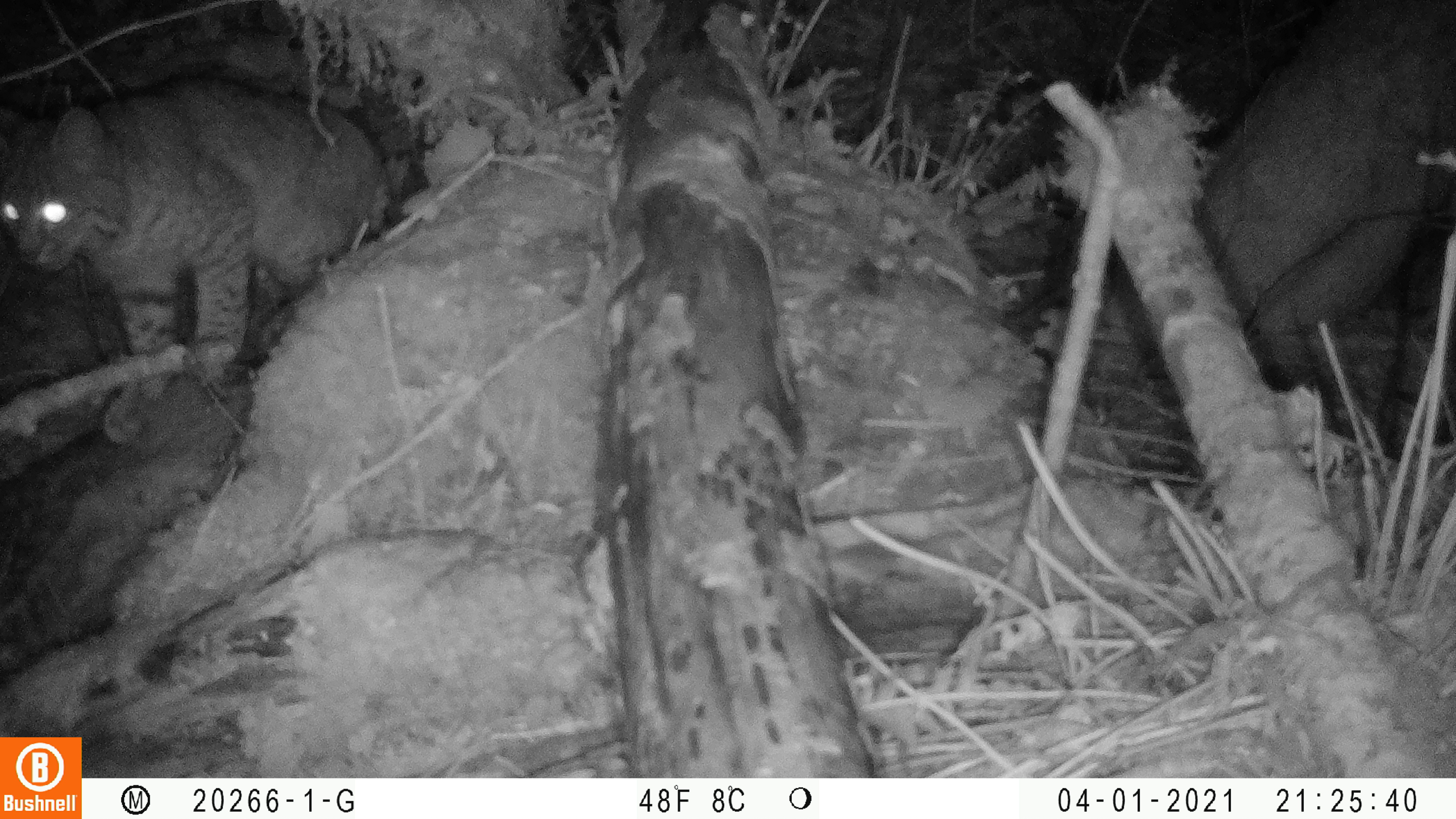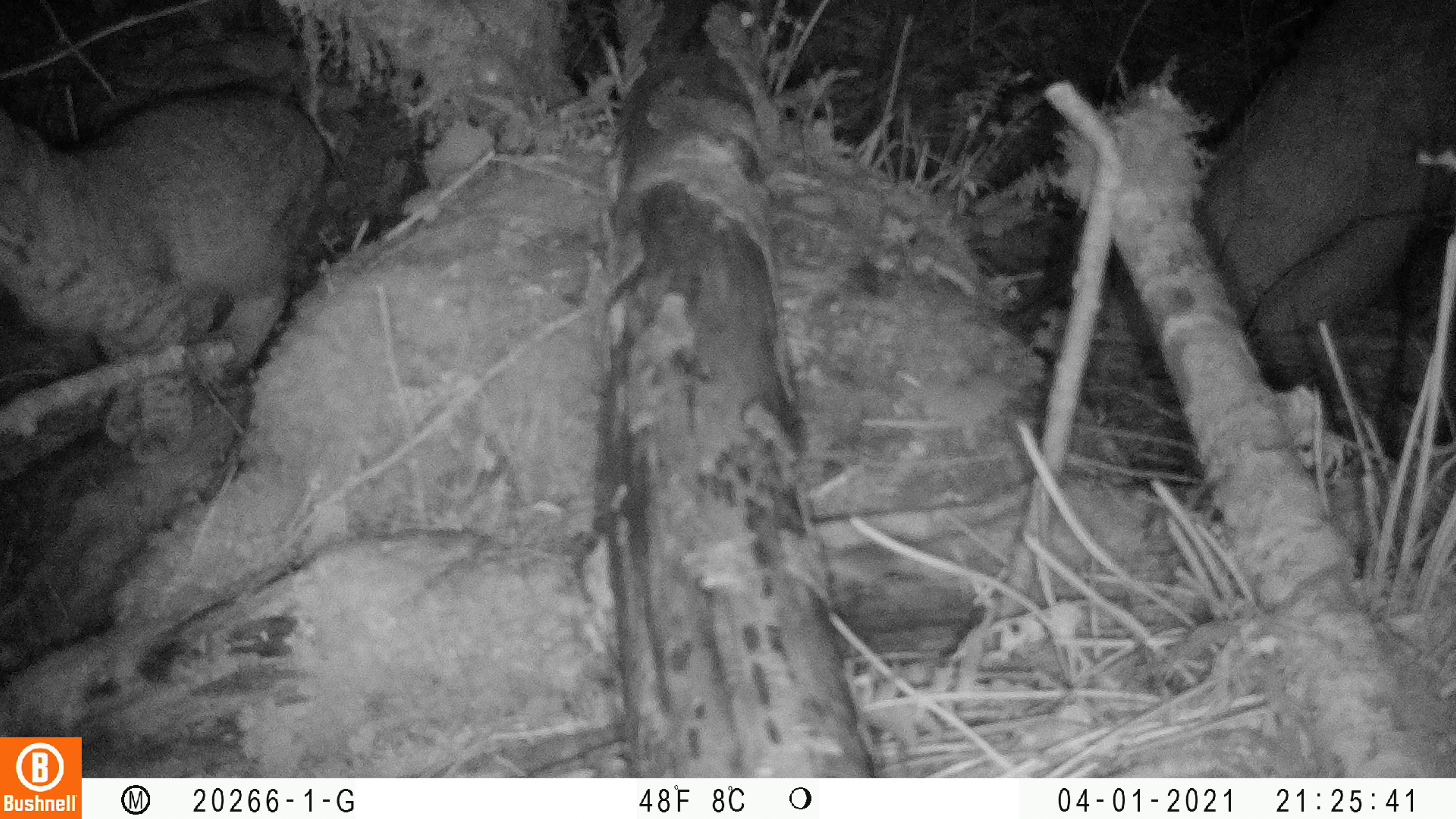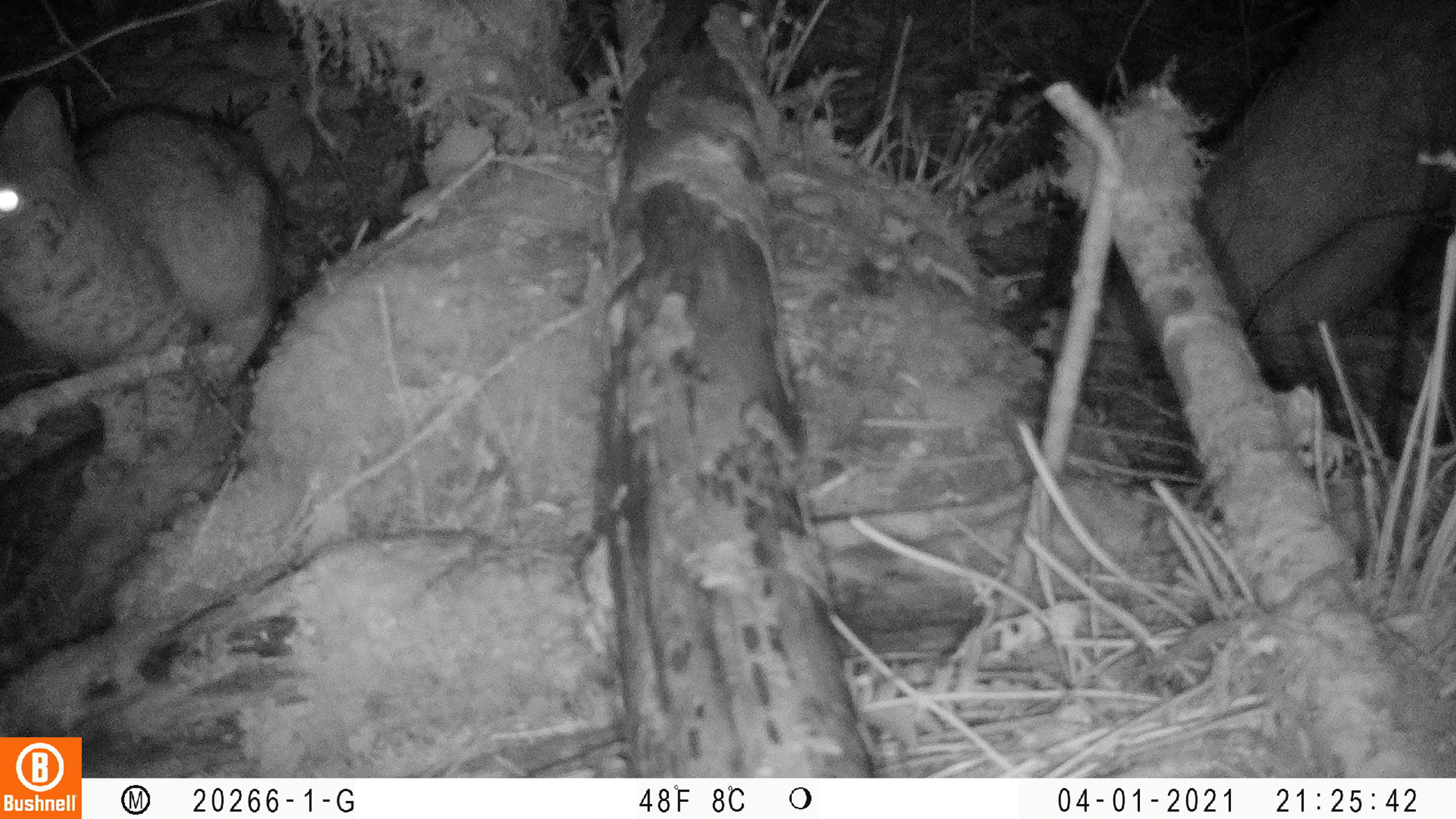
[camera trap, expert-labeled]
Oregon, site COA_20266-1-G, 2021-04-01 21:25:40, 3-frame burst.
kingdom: Animalia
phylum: Chordata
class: Mammalia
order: Carnivora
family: Felidae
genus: Lynx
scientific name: Lynx rufus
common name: bobcat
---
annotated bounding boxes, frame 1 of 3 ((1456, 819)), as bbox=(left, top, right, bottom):
bobcat: bbox=(2, 58, 428, 449)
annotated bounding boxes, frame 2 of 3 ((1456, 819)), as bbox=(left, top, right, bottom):
bobcat: bbox=(0, 62, 353, 498)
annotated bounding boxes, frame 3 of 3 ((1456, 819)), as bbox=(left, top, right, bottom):
bobcat: bbox=(0, 53, 307, 518)